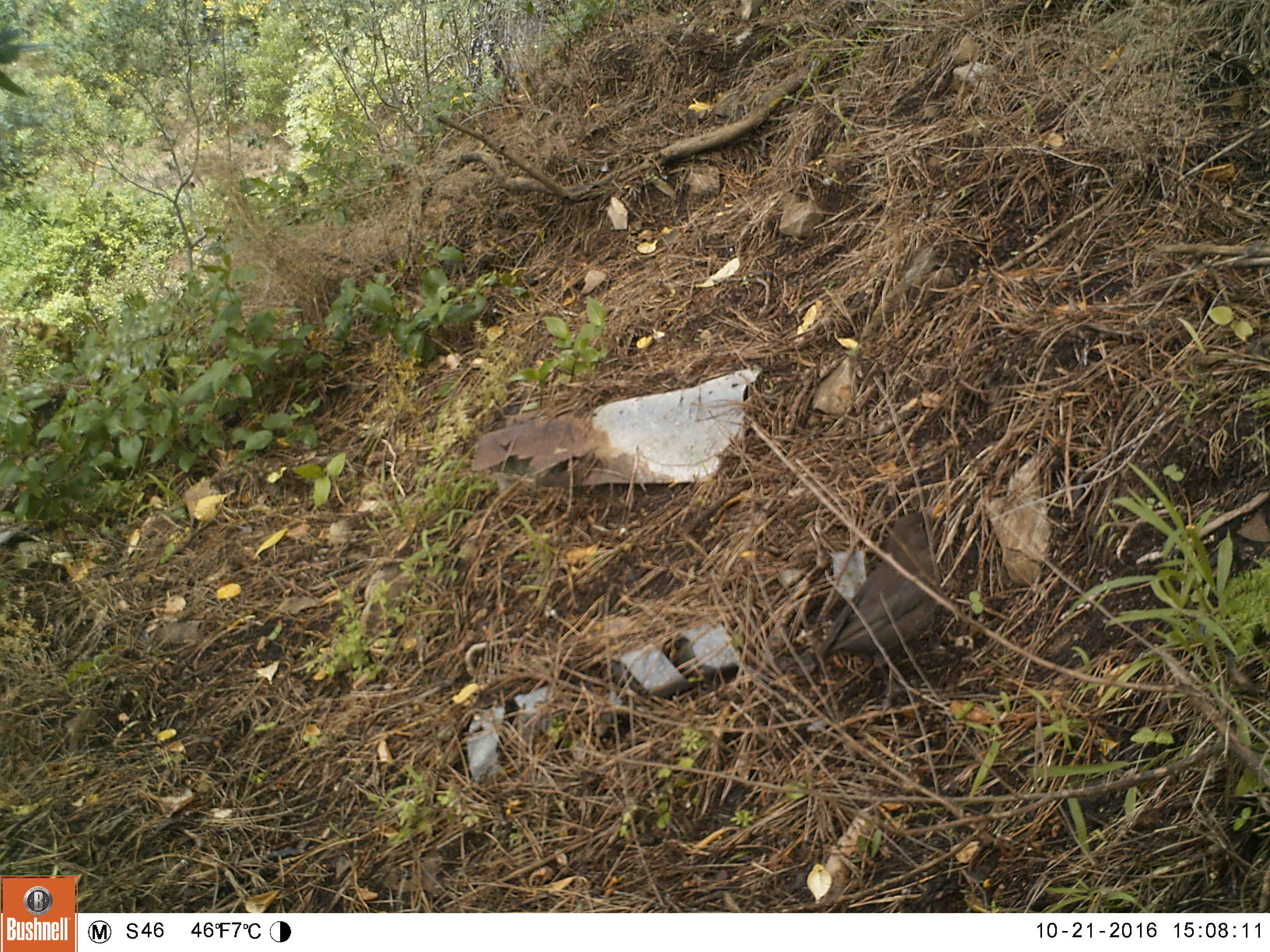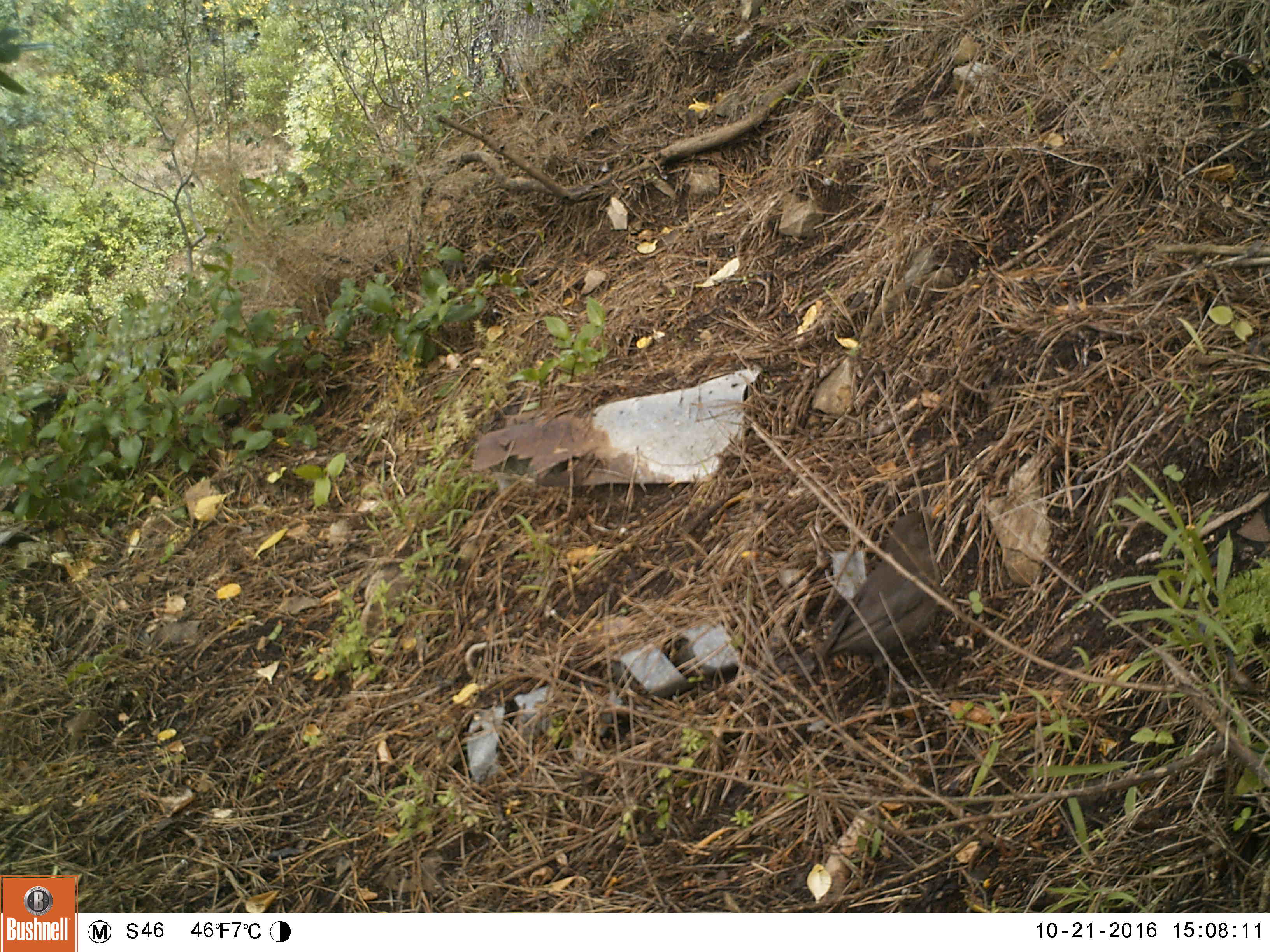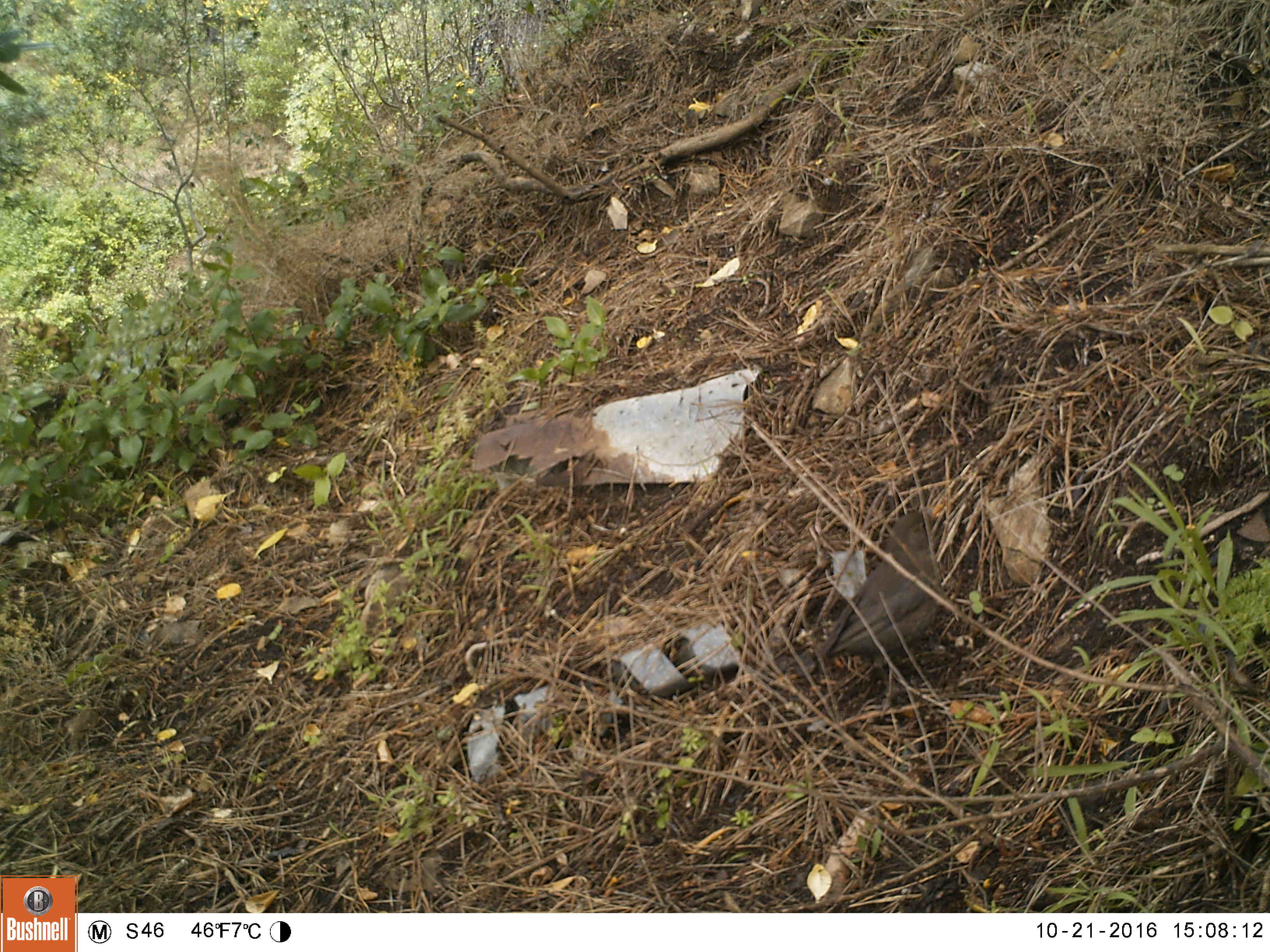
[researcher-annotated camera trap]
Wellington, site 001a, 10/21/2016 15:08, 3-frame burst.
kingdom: Animalia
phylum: Chordata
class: Aves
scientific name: Aves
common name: bird